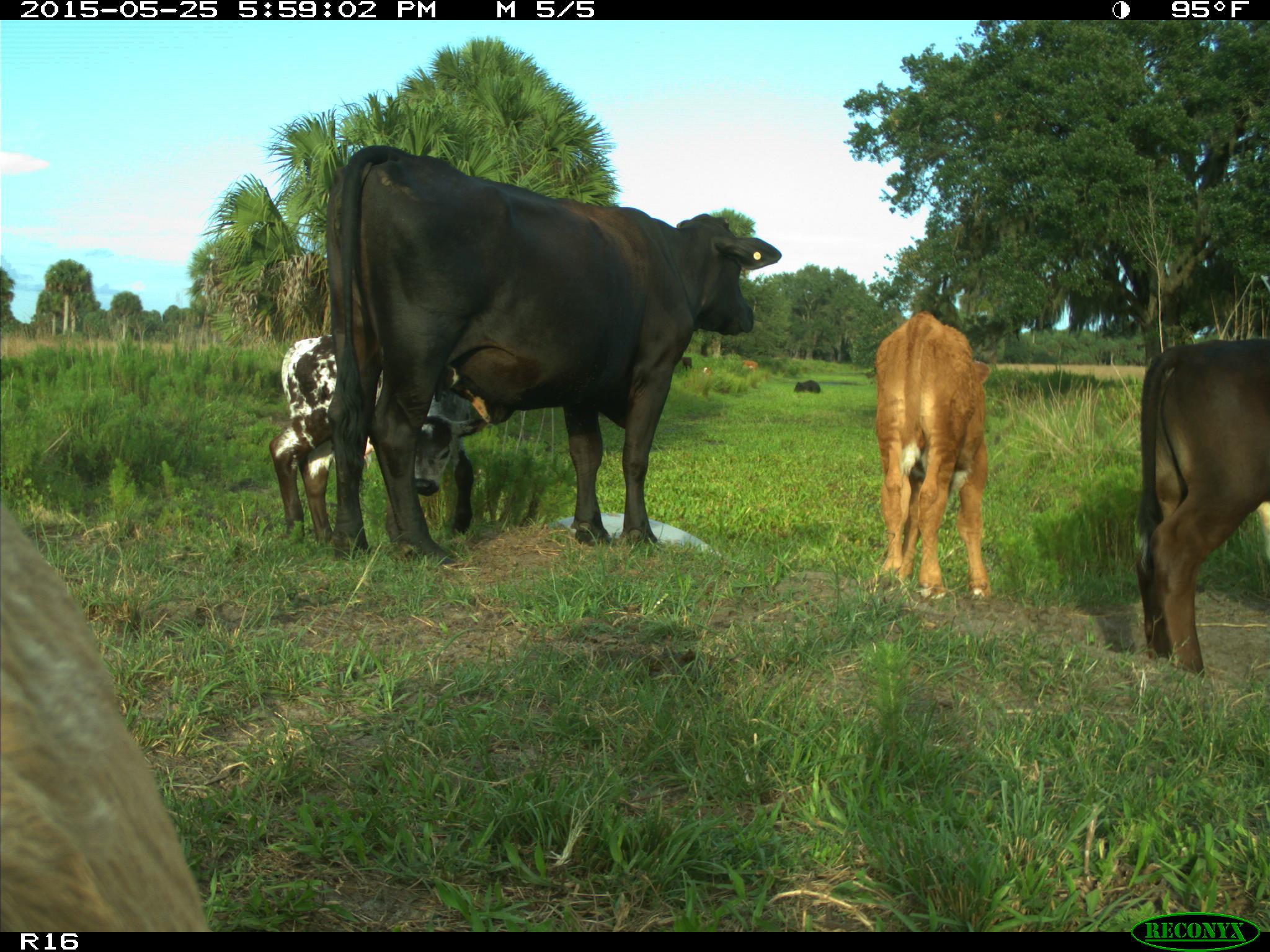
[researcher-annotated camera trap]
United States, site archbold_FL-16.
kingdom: Animalia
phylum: Chordata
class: Mammalia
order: Artiodactyla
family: Bovidae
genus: Bos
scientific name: Bos taurus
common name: domestic cow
Bos taurus (domestic cow).